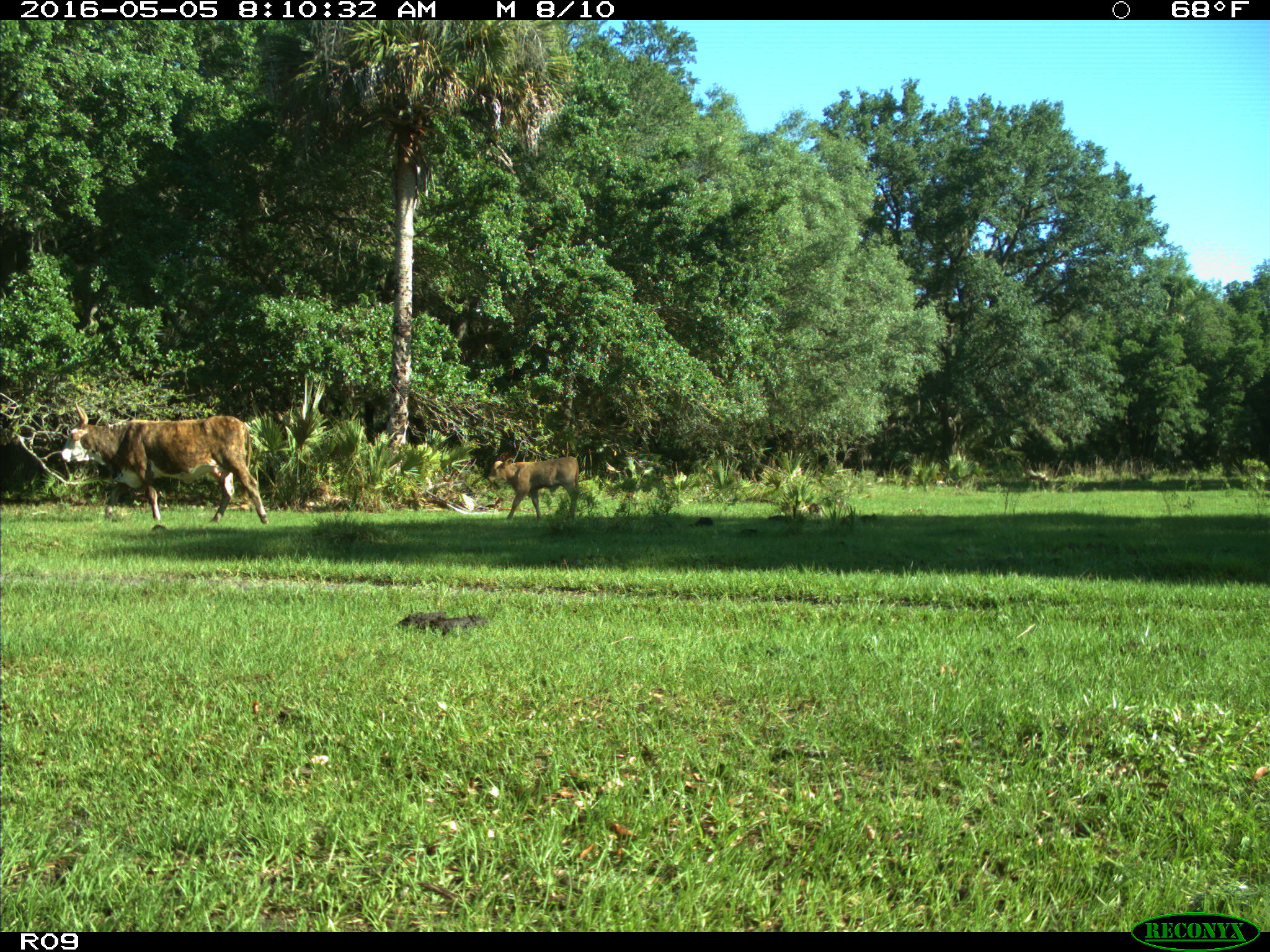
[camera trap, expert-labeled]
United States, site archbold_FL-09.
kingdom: Animalia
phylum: Chordata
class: Mammalia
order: Artiodactyla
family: Bovidae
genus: Bos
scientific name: Bos taurus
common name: domestic cow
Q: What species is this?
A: Bos taurus (domestic cow).